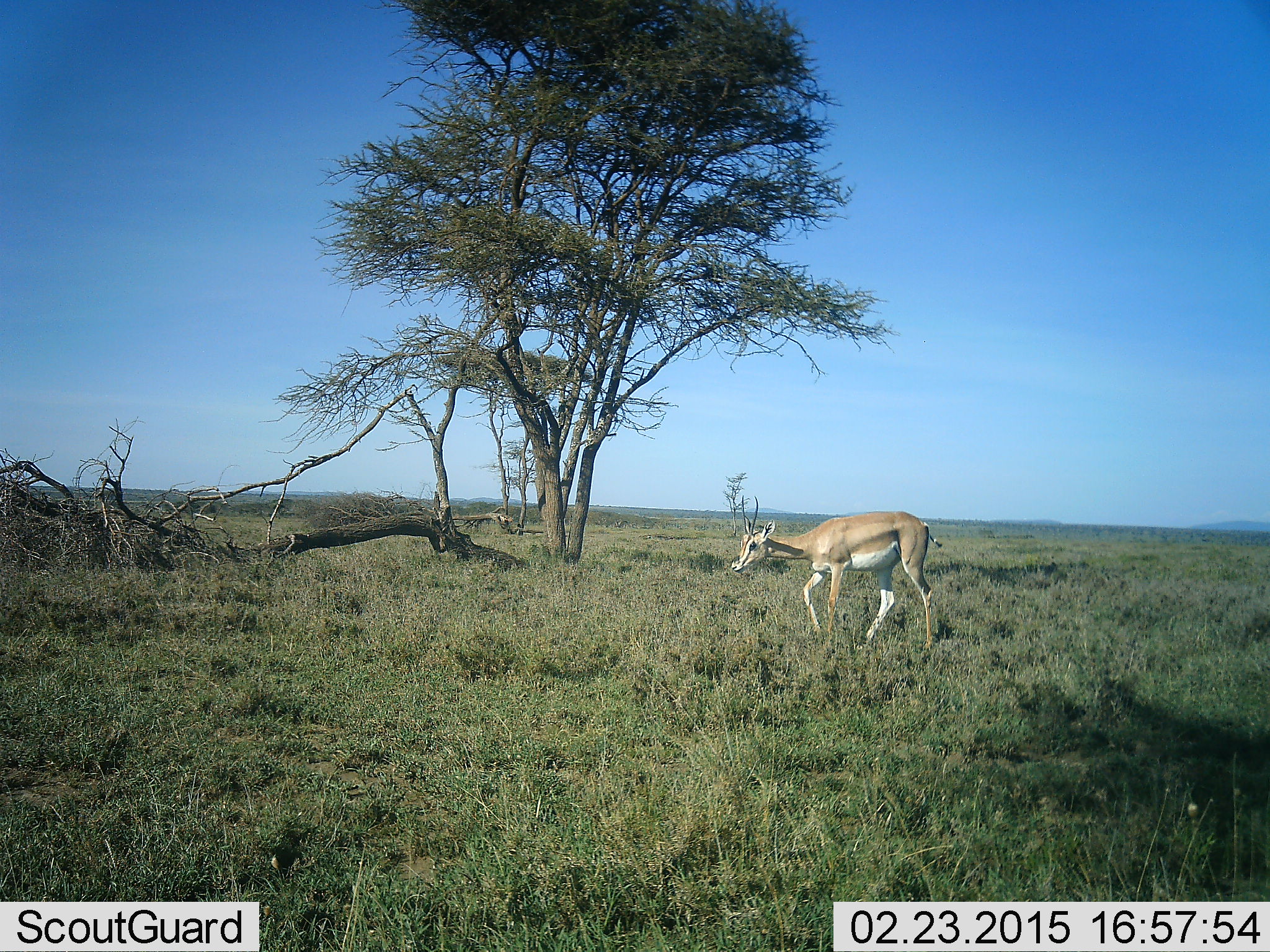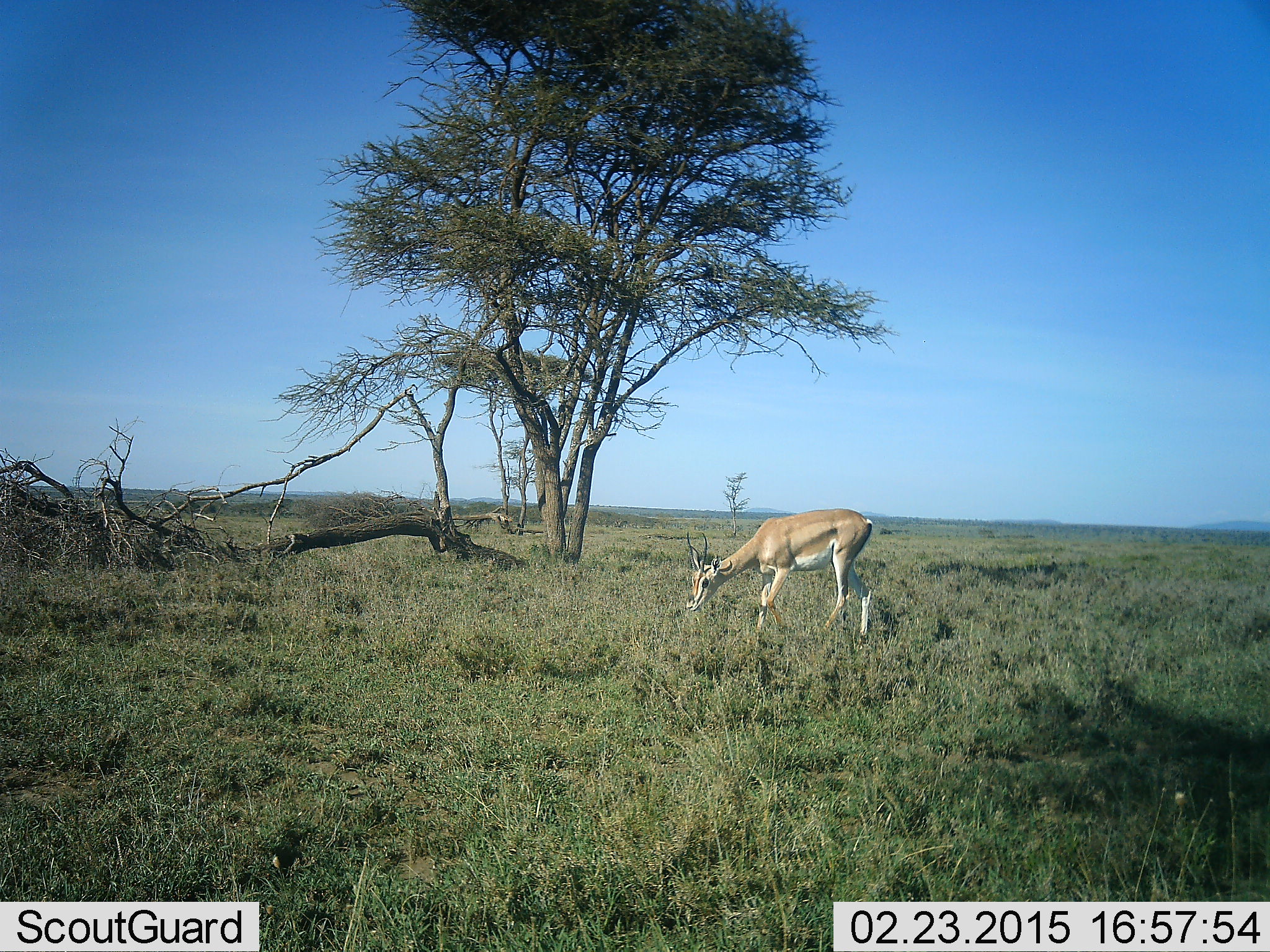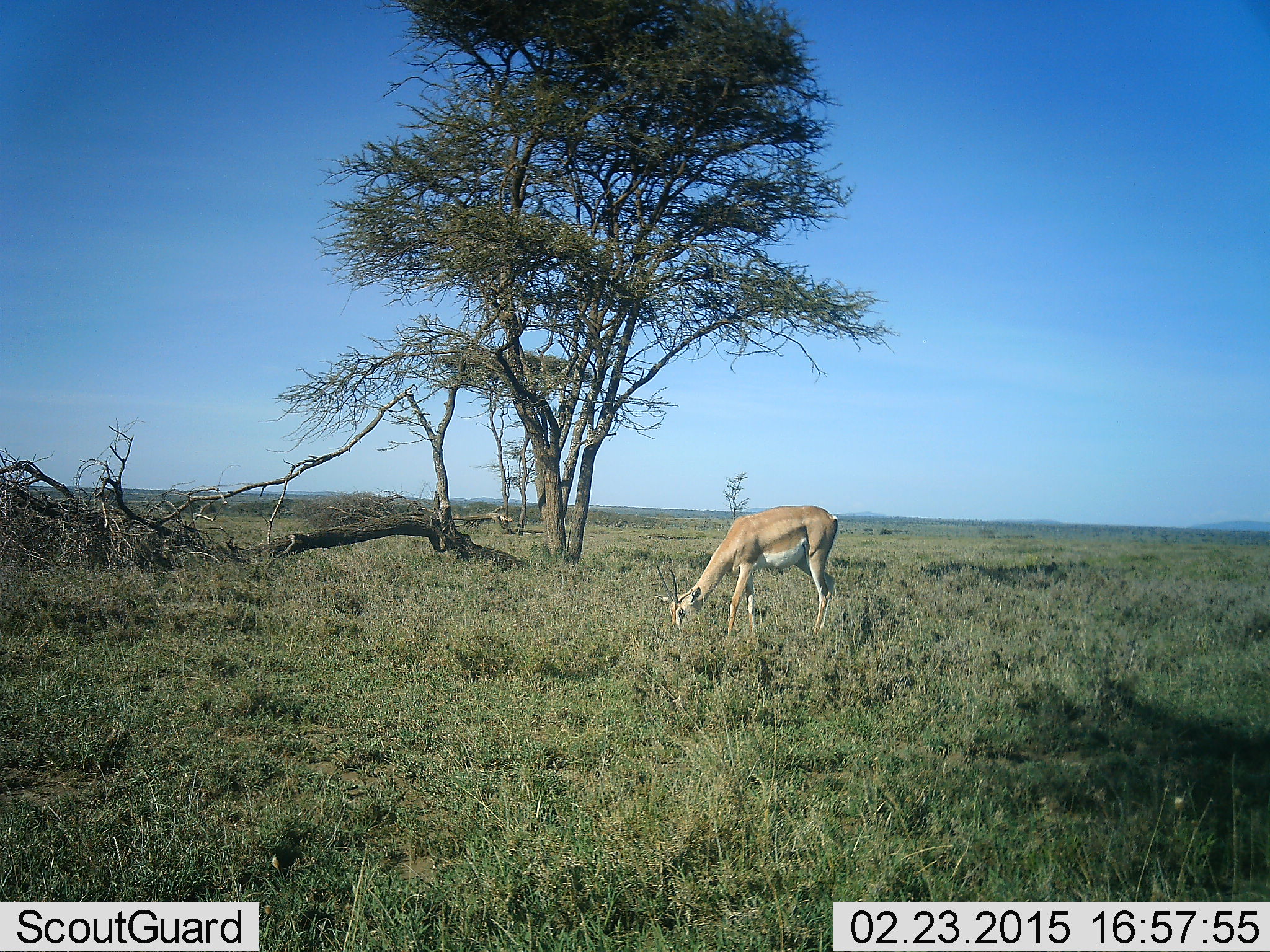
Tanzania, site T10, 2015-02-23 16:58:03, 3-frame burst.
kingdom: Animalia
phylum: Chordata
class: Mammalia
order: Artiodactyla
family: Bovidae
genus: Nanger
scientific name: Nanger granti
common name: grant's gazelle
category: gazellegrants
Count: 1.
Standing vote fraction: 20%.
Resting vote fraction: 0%.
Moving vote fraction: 60%.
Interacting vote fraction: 0%.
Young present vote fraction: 0%.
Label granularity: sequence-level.